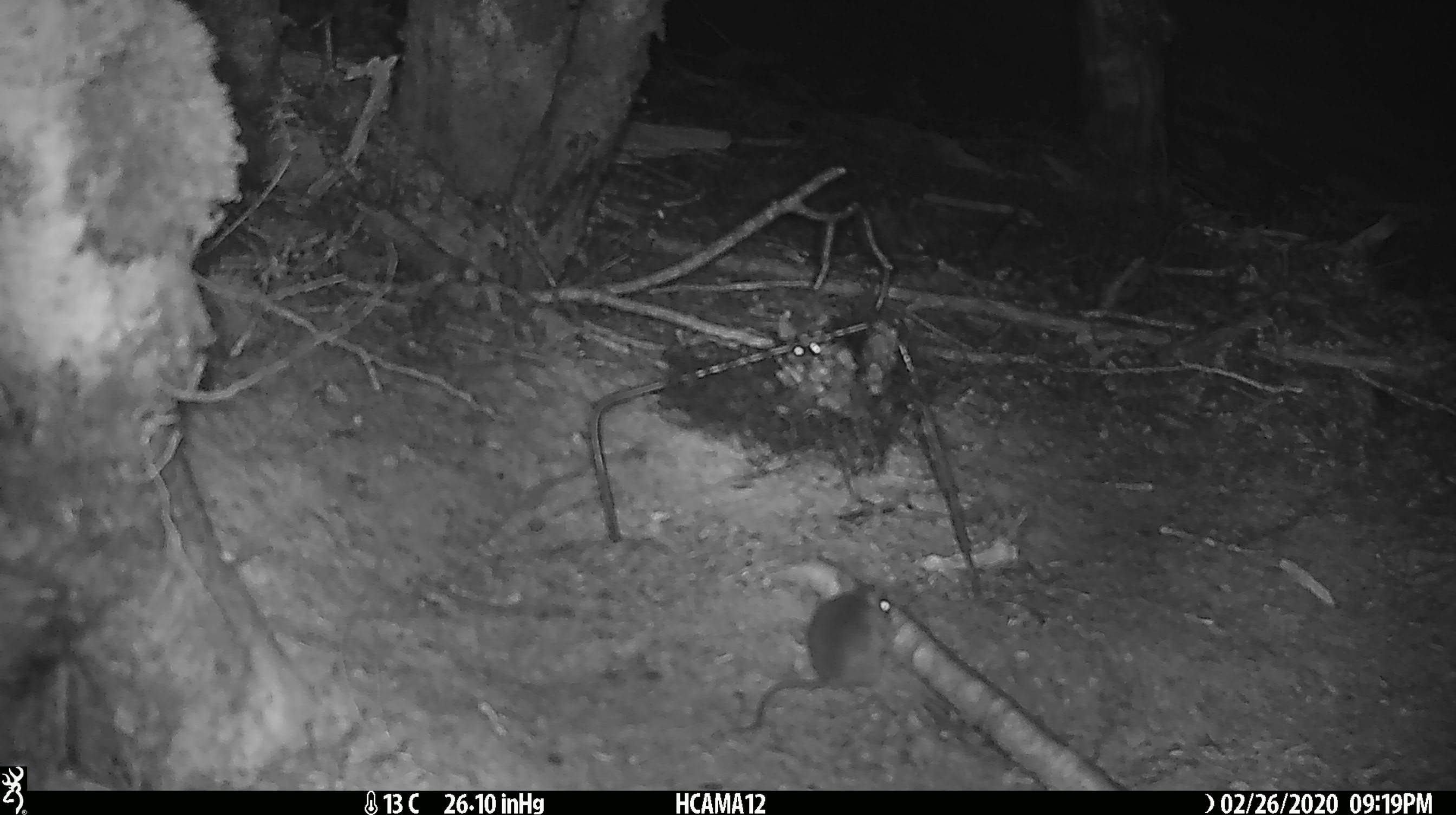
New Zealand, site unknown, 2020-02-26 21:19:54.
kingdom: Animalia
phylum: Chordata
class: Mammalia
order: Rodentia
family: Muridae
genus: Mus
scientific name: Mus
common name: mouse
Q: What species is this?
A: Mouse (Mus).